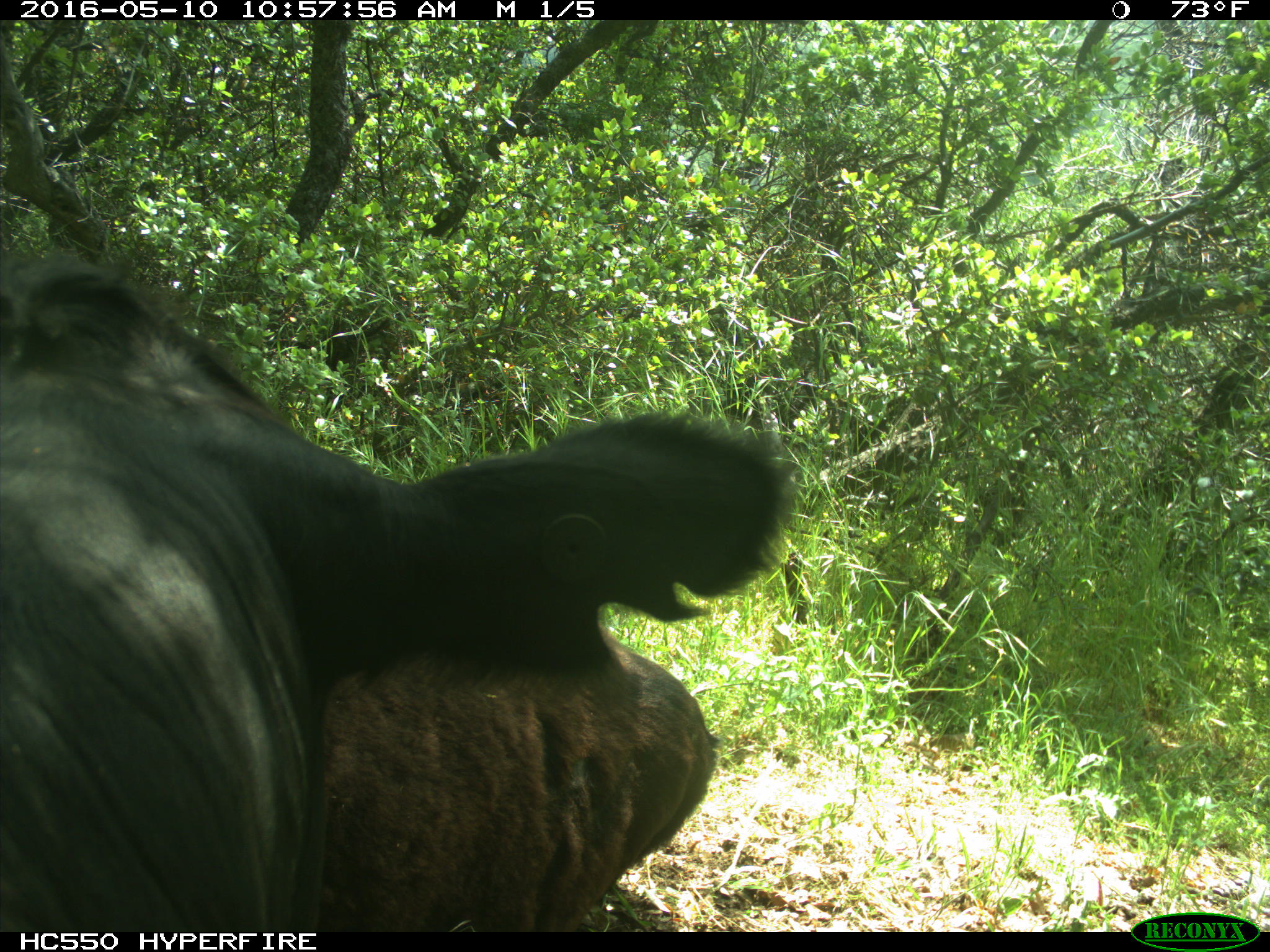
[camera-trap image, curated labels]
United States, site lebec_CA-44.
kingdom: Animalia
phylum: Chordata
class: Mammalia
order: Artiodactyla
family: Bovidae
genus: Bos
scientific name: Bos taurus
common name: domestic cow